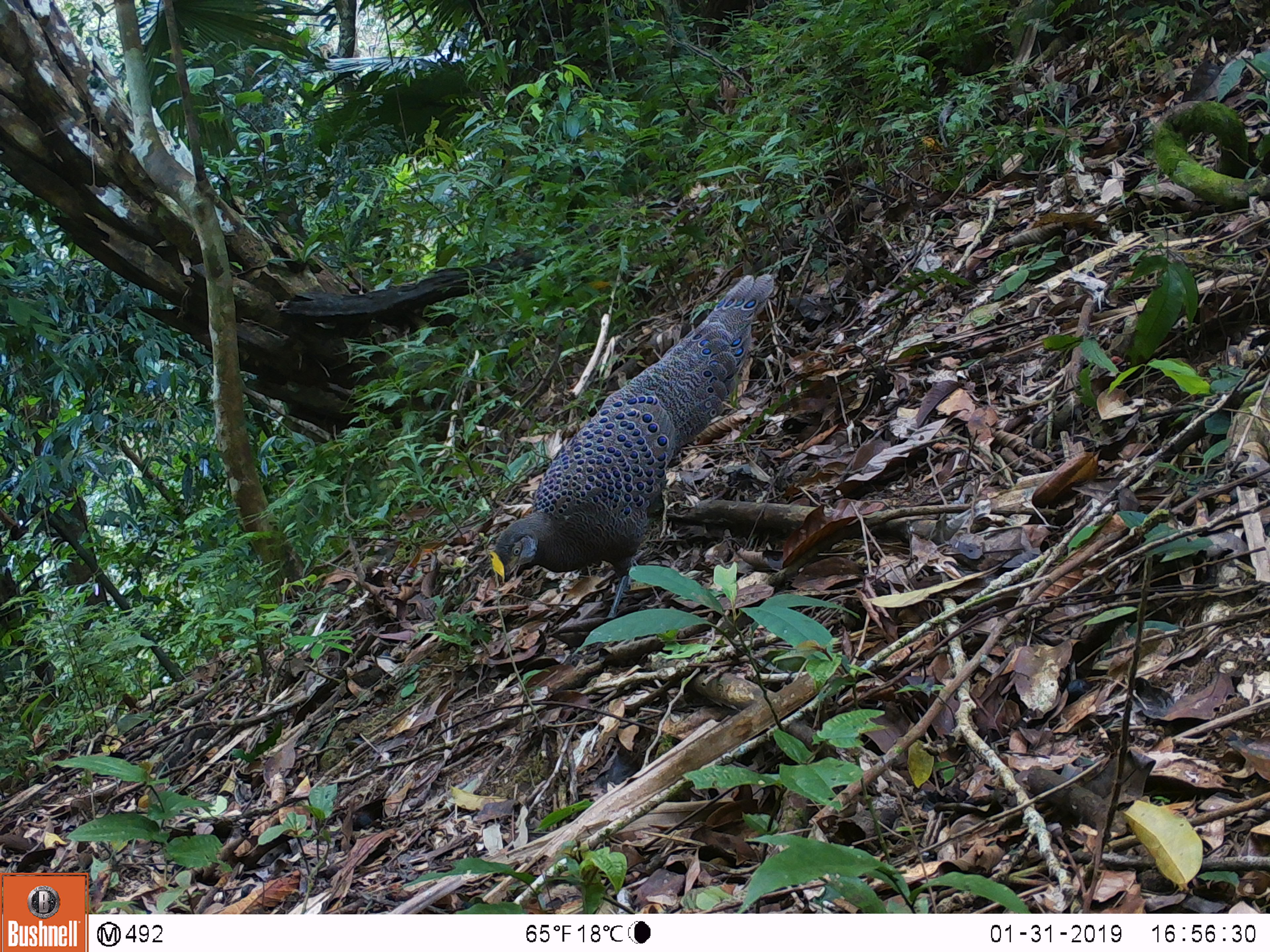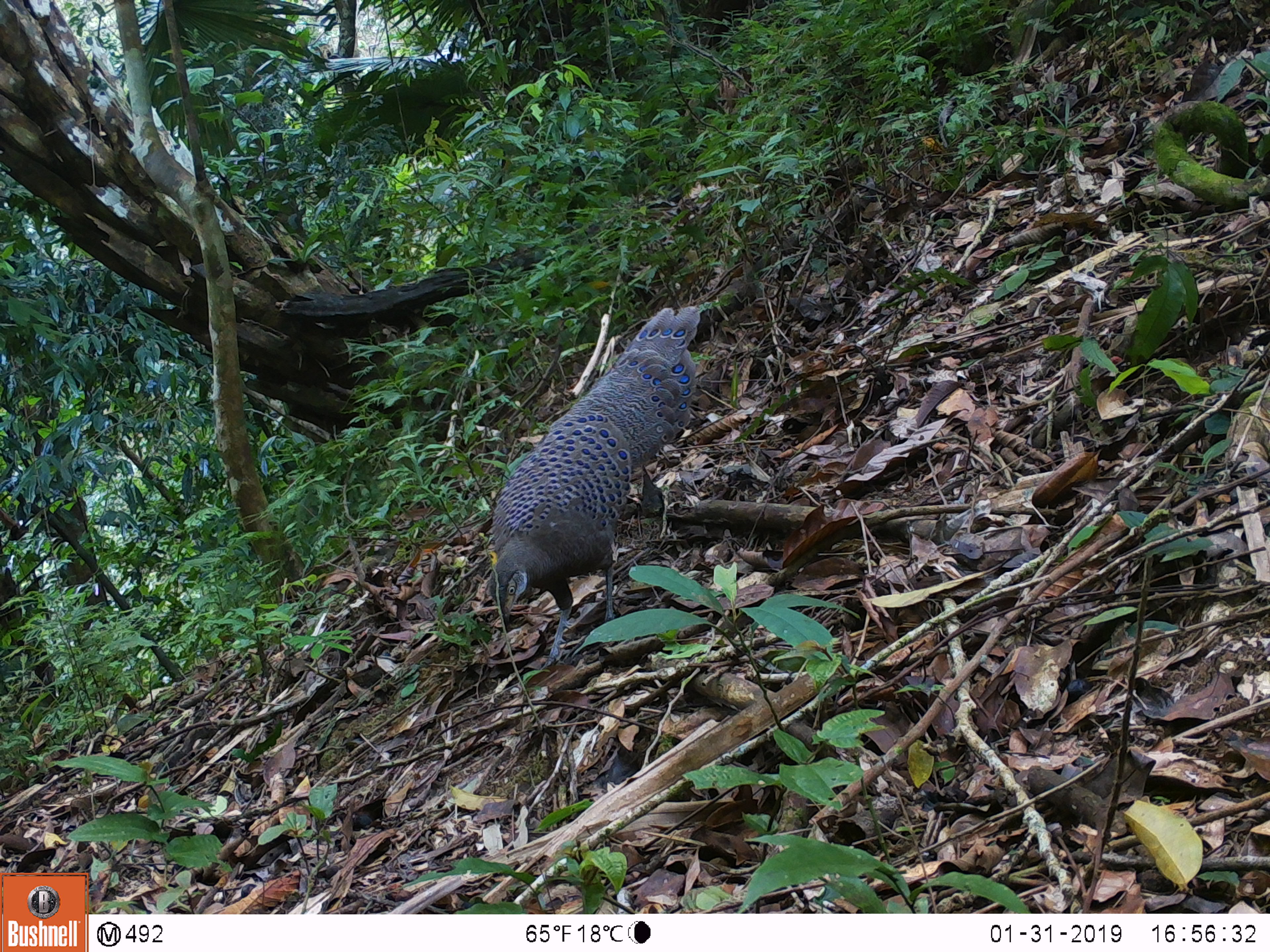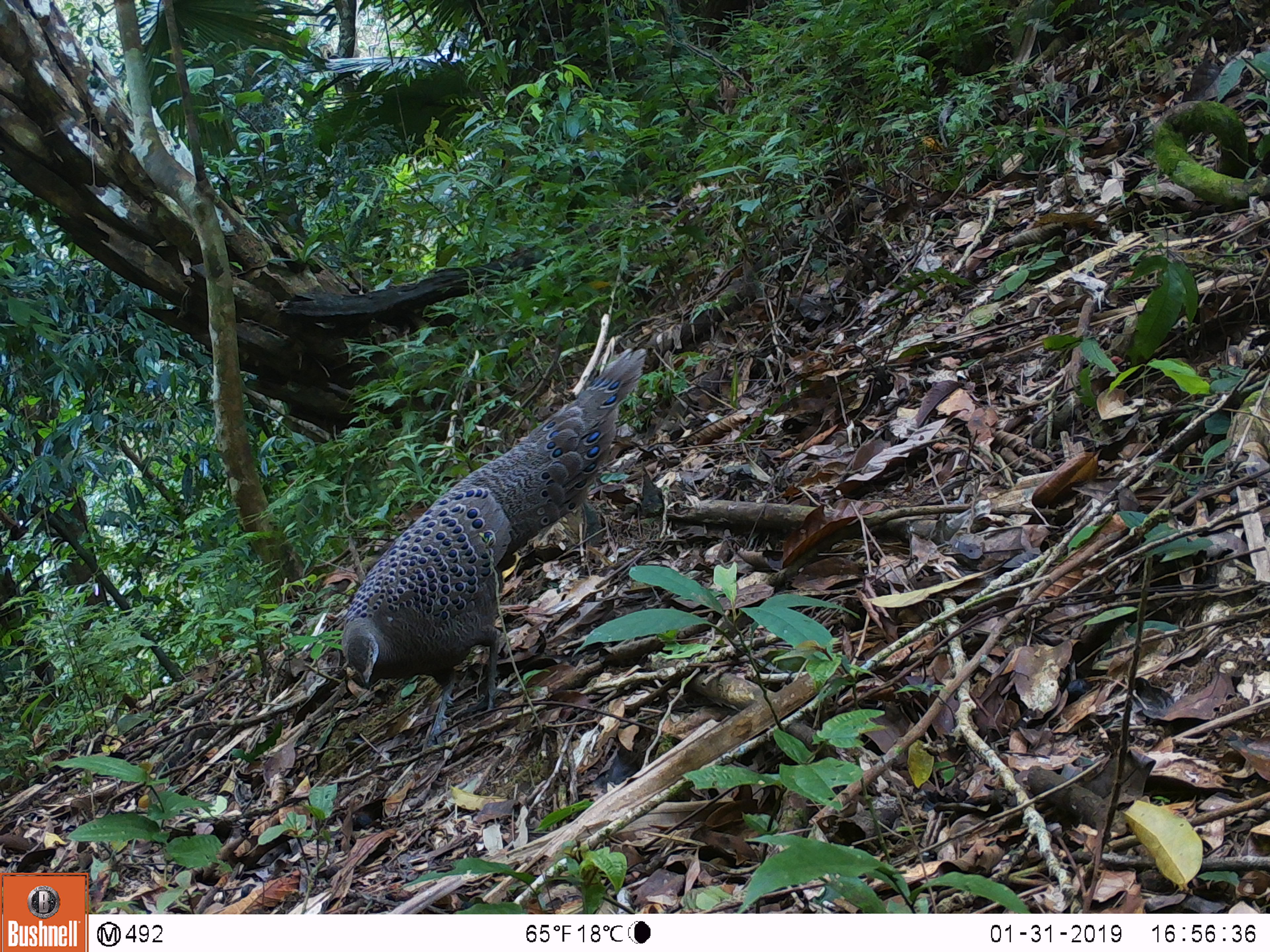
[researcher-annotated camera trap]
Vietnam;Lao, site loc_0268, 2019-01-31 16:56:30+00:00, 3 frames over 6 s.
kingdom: Animalia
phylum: Chordata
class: Aves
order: Galliformes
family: Phasianidae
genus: Polyplectron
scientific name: Polyplectron bicalcaratum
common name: gray peacock-pheasant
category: grey peacock pheasant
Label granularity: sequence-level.